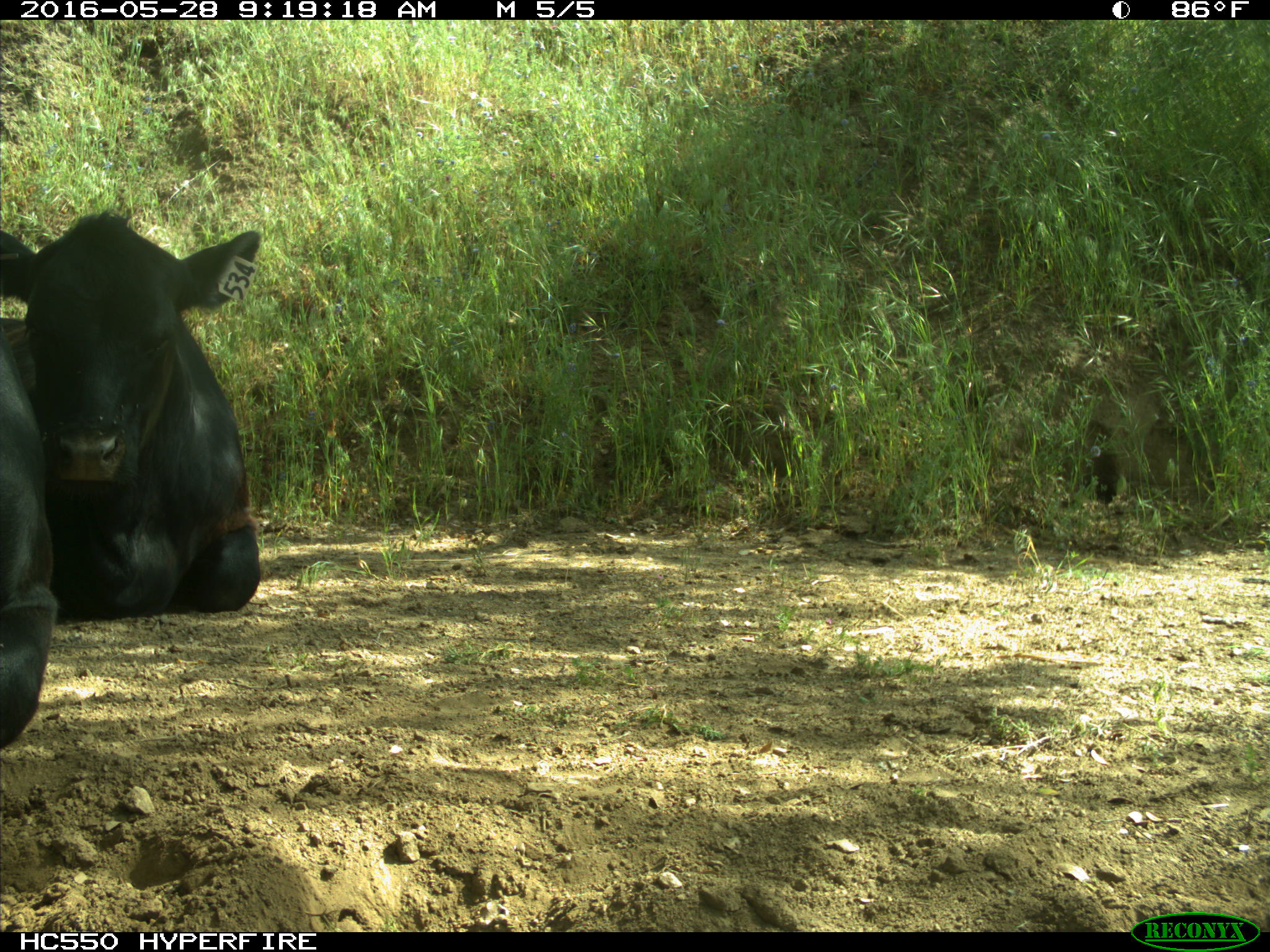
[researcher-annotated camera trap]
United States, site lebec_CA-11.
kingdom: Animalia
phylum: Chordata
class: Mammalia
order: Artiodactyla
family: Bovidae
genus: Bos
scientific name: Bos taurus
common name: domestic cow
Bos taurus (domestic cow).